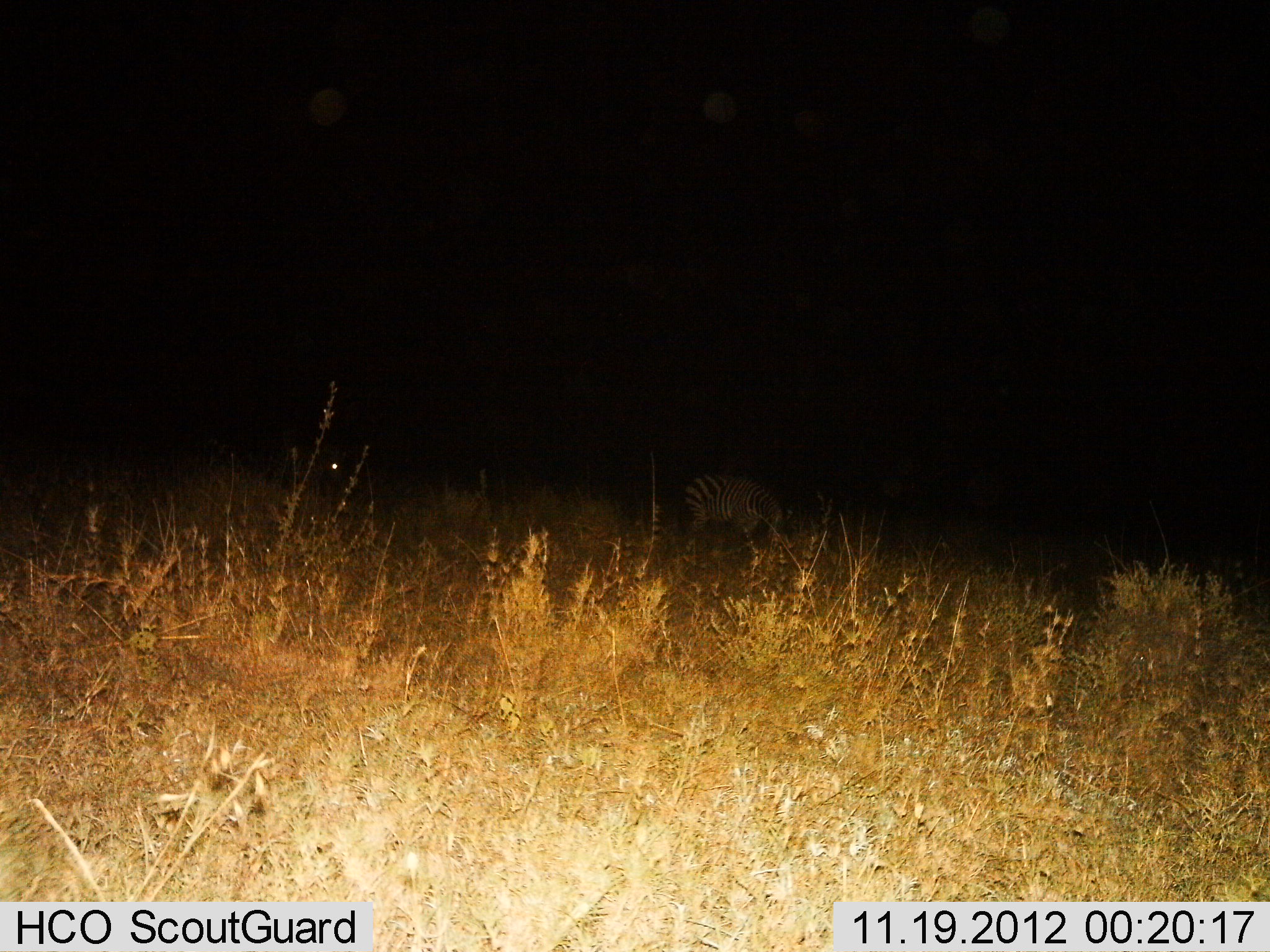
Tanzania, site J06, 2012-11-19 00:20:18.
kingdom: Animalia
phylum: Chordata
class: Mammalia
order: Perissodactyla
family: Equidae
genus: Equus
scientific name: Equus quagga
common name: plains zebra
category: zebra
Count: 1.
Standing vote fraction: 30%.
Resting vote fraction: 0%.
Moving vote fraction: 10%.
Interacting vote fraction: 0%.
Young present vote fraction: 0%.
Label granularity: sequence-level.